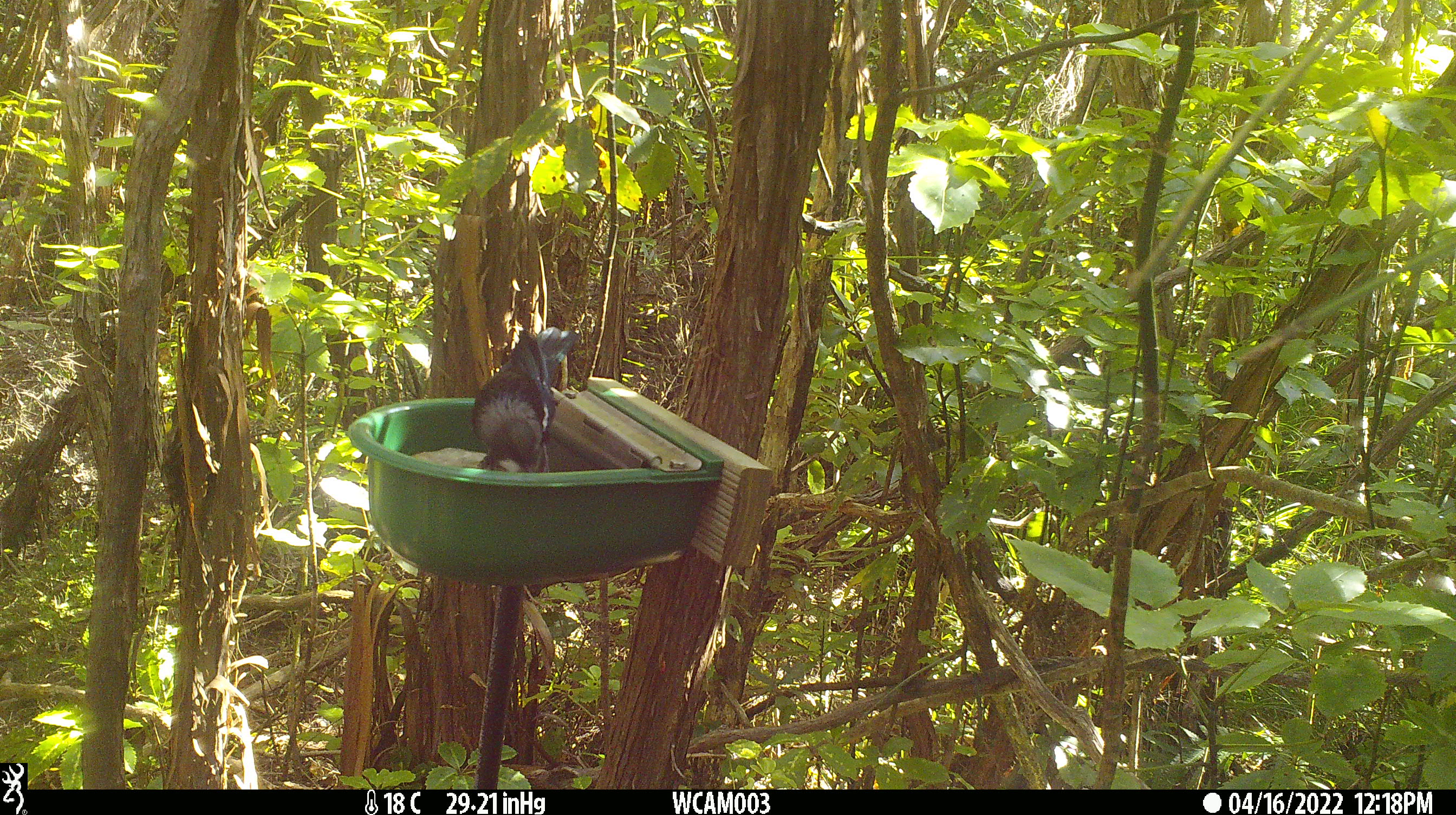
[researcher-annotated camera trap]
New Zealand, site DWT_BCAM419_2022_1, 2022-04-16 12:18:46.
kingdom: Animalia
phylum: Chordata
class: Aves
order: Passeriformes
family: Meliphagidae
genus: Prosthemadera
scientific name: Prosthemadera novaeseelandiae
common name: tui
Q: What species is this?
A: Tui (Prosthemadera novaeseelandiae).